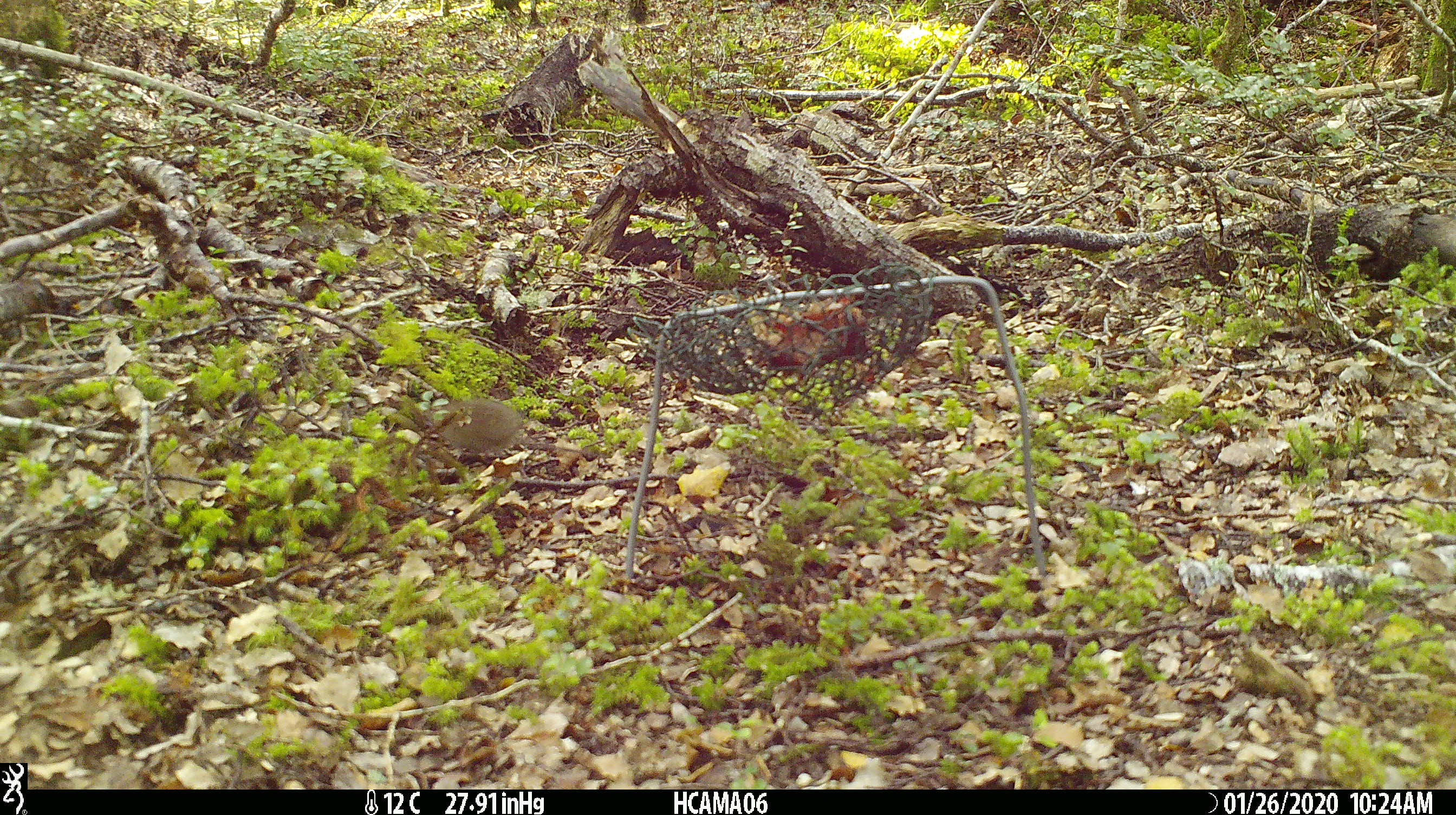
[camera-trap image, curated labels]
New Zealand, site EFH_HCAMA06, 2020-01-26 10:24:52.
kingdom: Animalia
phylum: Chordata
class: Mammalia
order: Rodentia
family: Muridae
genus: Mus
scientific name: Mus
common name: mouse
Mouse (Mus).